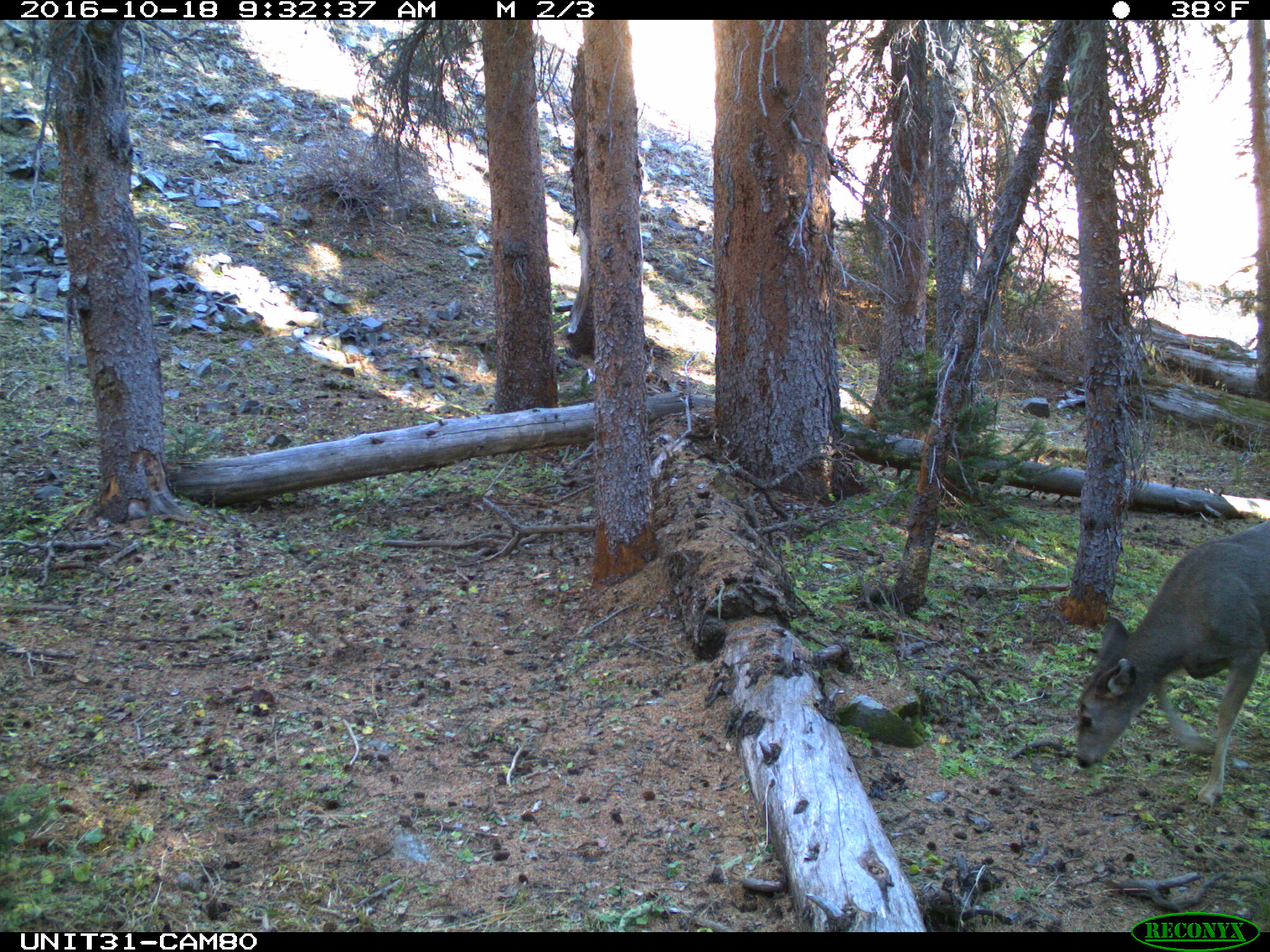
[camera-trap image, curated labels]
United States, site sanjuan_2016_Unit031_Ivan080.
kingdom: Animalia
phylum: Chordata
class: Mammalia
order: Artiodactyla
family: Cervidae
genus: Odocoileus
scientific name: Odocoileus hemionus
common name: mule deer